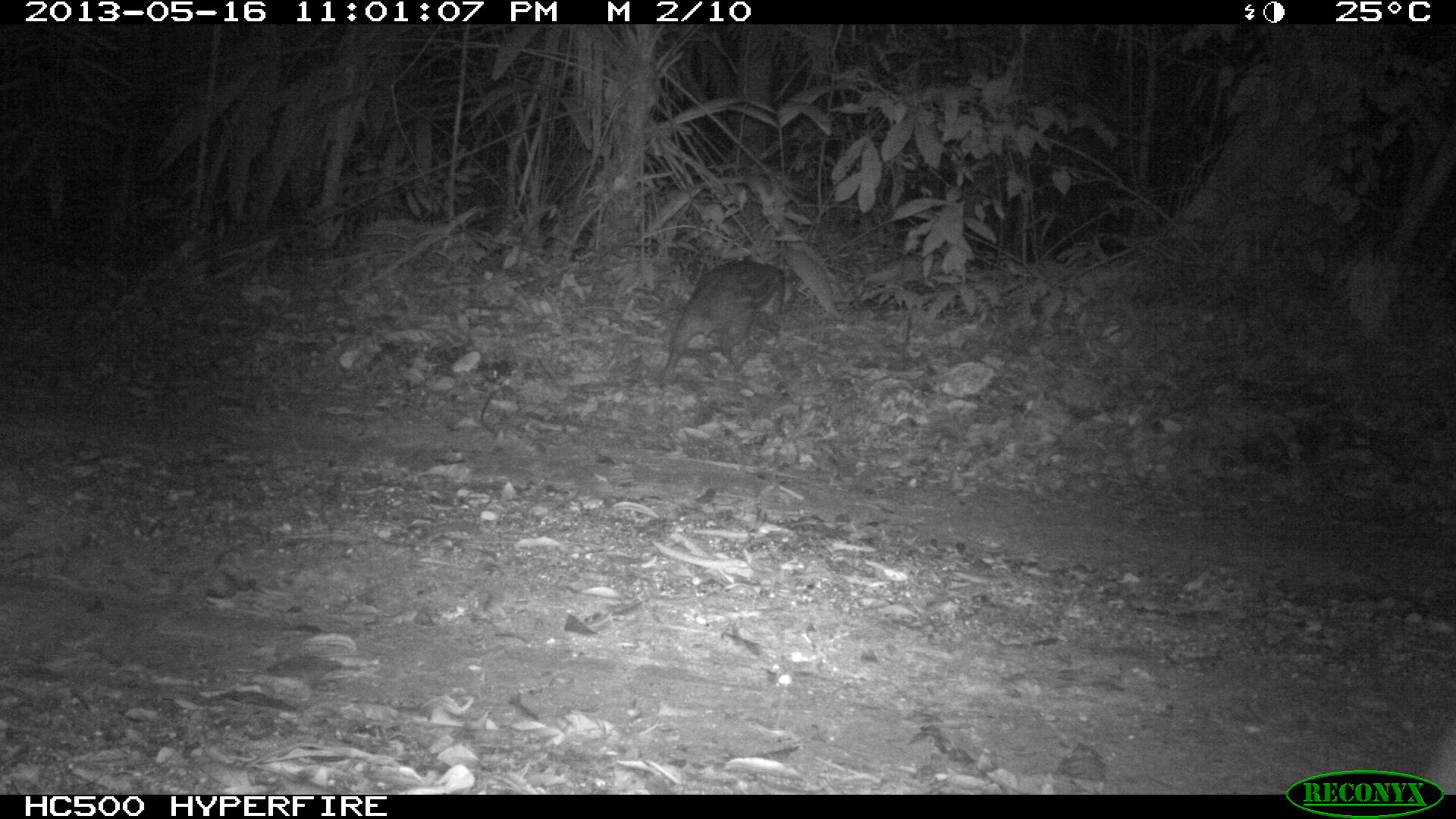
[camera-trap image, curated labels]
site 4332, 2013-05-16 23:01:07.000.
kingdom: Animalia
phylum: Chordata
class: Mammalia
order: Rodentia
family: Cuniculidae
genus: Cuniculus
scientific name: Cuniculus paca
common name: lowland paca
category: agouti paca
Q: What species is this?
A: Agouti paca (lowland paca) (Cuniculus paca).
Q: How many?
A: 1.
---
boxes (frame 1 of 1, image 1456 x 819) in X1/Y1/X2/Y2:
agouti paca: 654/260/787/381